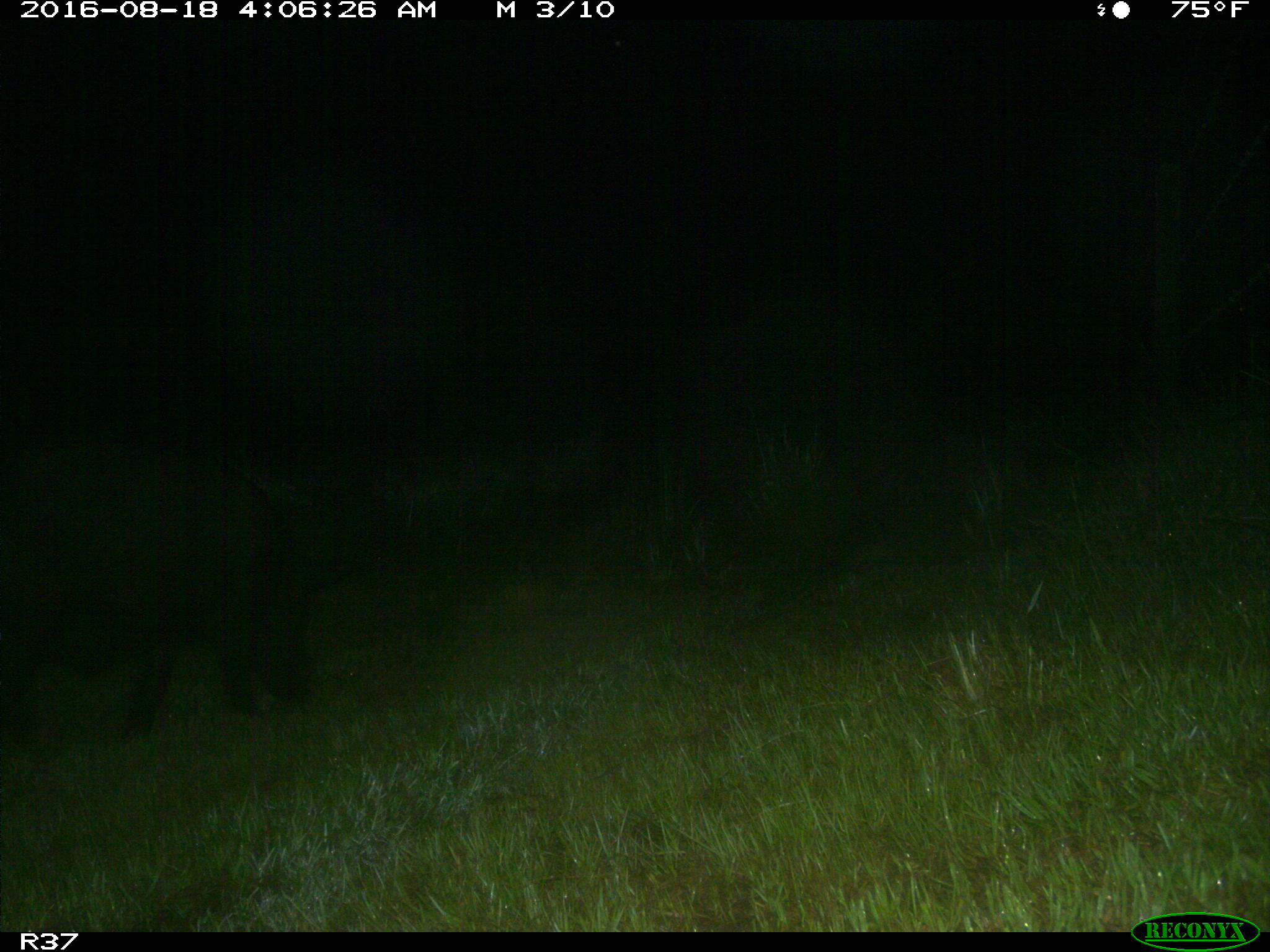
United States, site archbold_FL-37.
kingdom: Animalia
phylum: Chordata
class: Mammalia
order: Artiodactyla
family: Suidae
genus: Sus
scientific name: Sus scrofa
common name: wild boar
Sus scrofa (wild boar).